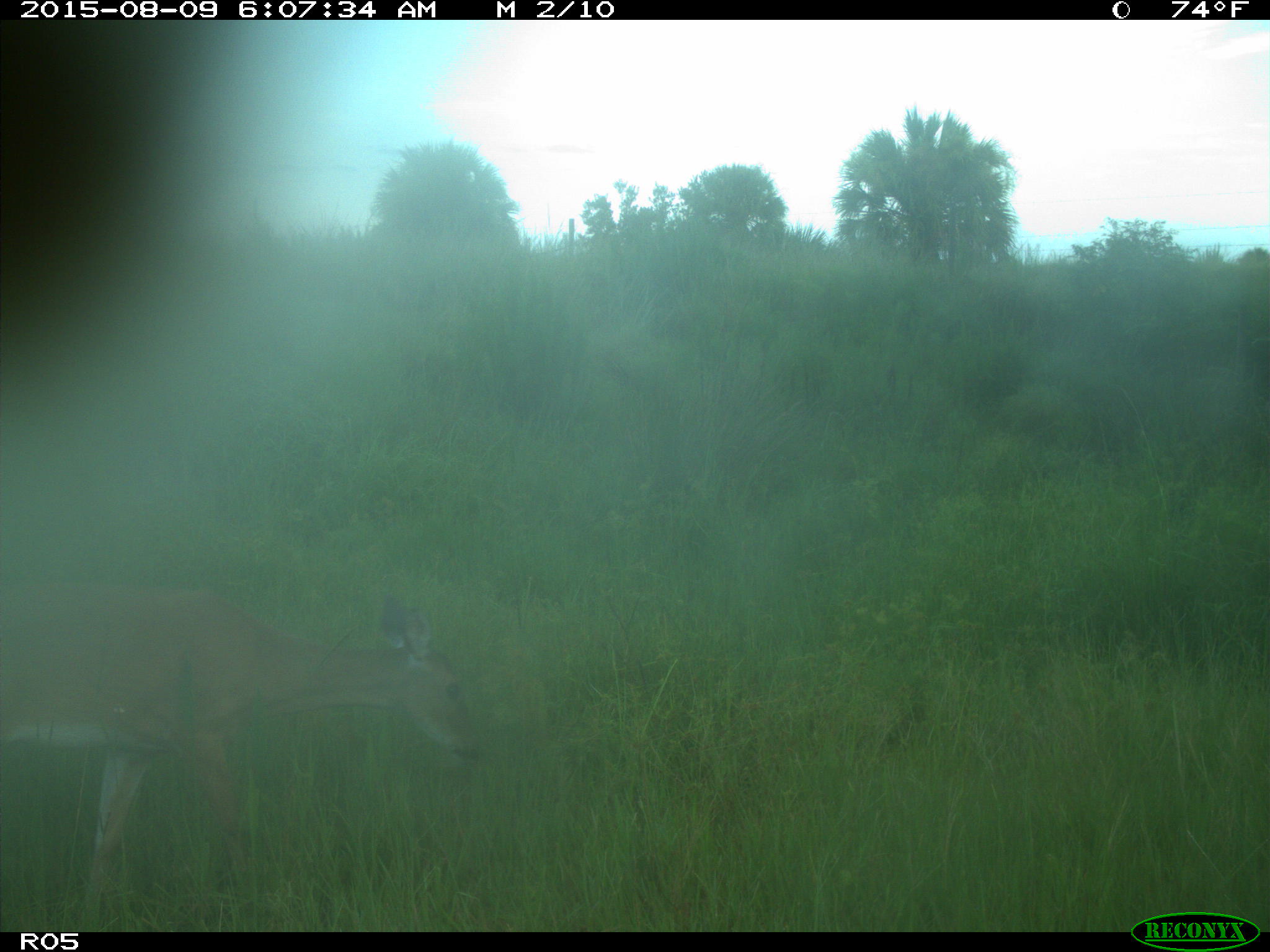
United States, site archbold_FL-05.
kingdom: Animalia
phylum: Chordata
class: Mammalia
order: Artiodactyla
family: Cervidae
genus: Odocoileus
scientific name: Odocoileus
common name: deer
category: unidentified deer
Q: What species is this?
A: Unidentified deer (deer) (Odocoileus).